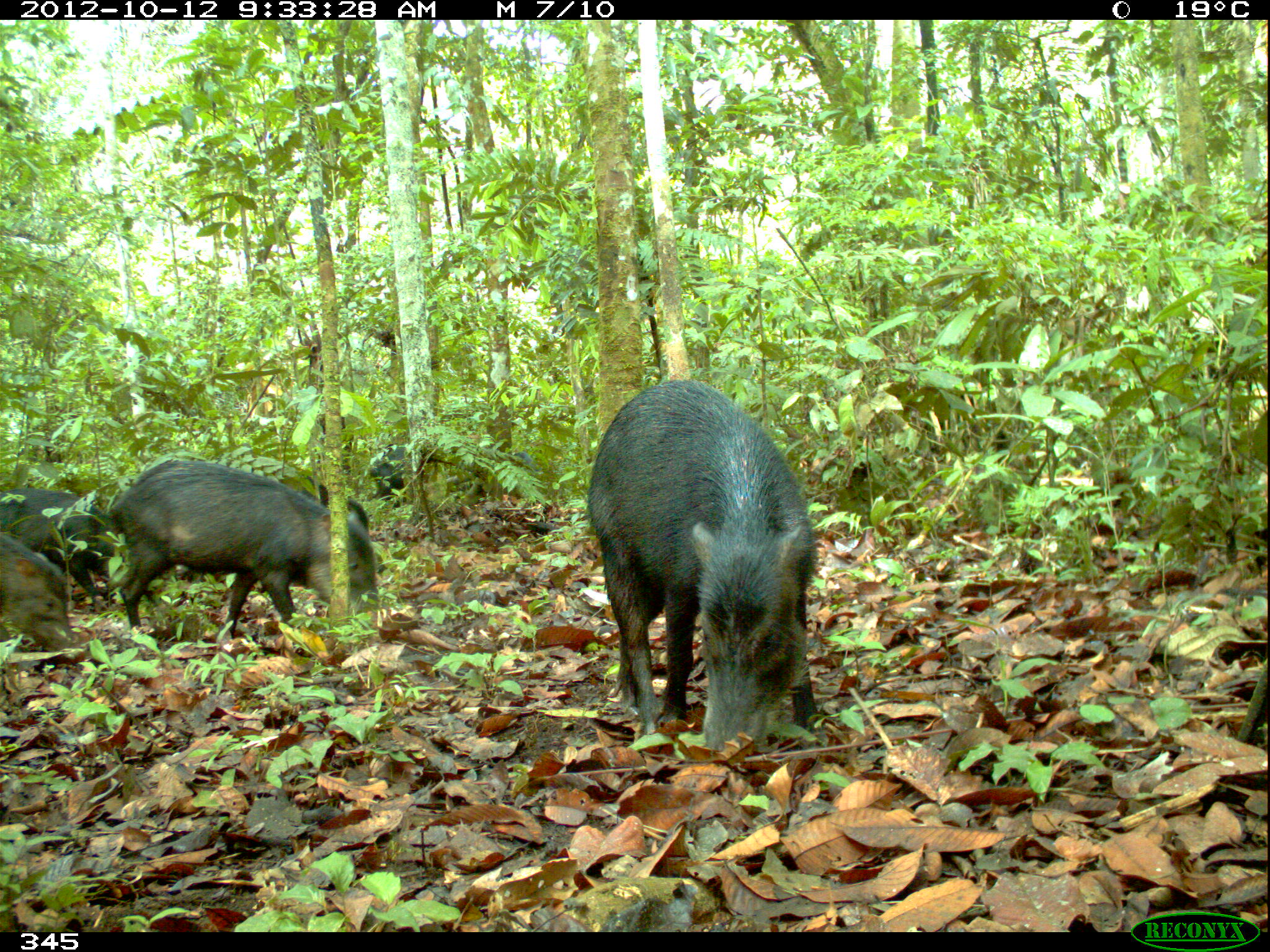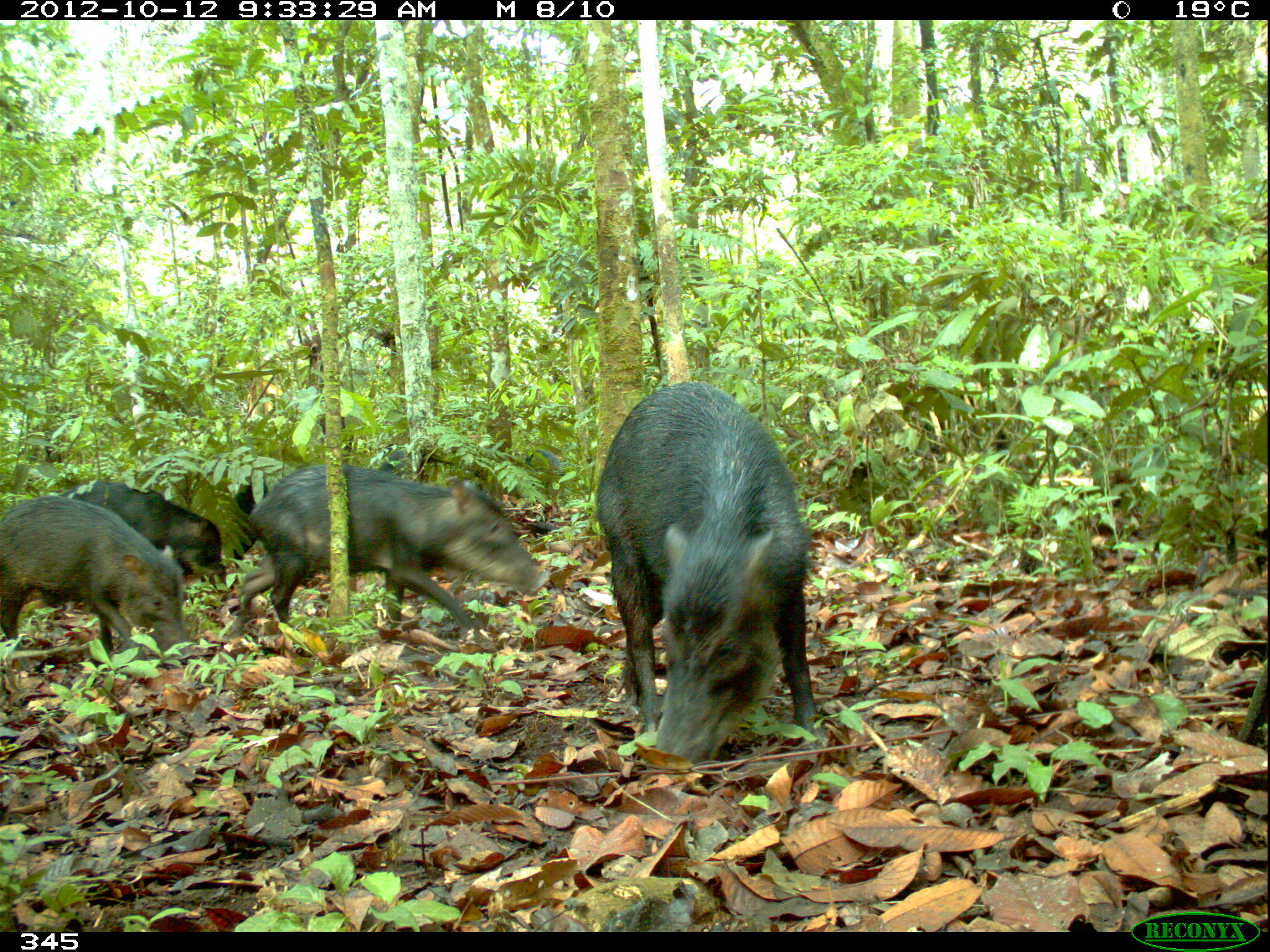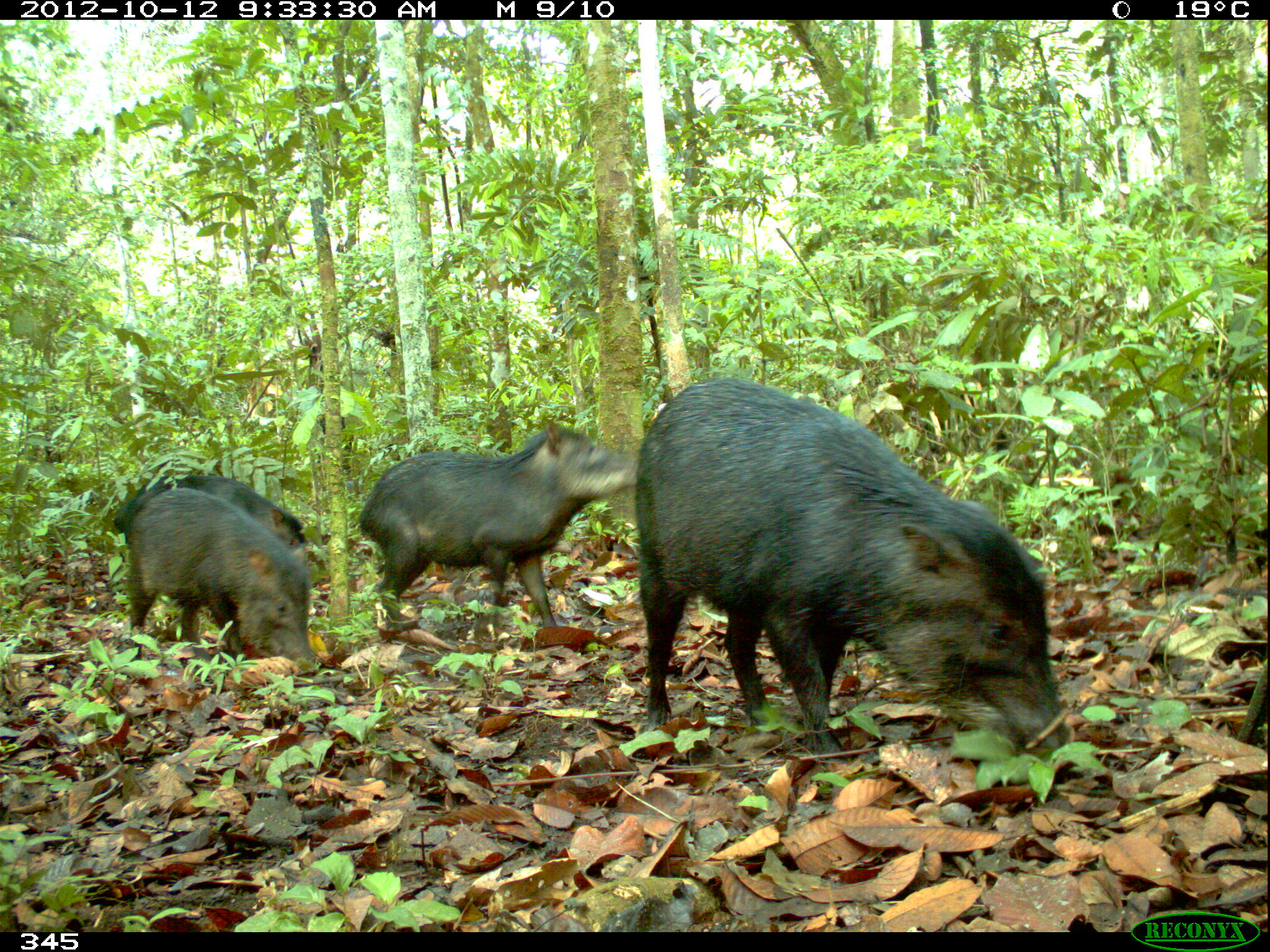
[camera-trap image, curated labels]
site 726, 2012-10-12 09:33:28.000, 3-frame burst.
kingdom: Animalia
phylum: Chordata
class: Mammalia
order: Artiodactyla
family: Tayassuidae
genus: Tayassu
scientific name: Tayassu pecari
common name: white-lipped peccary